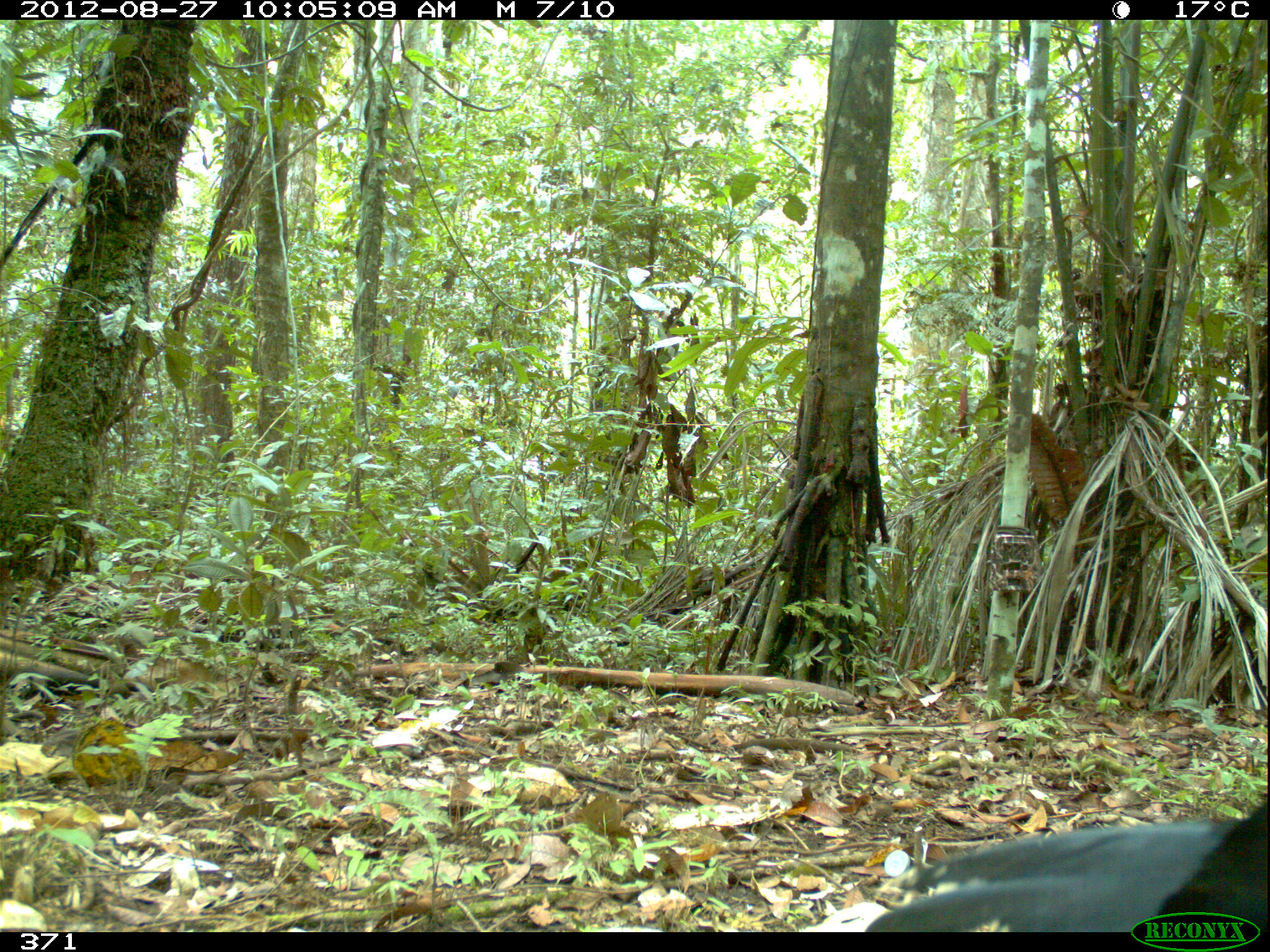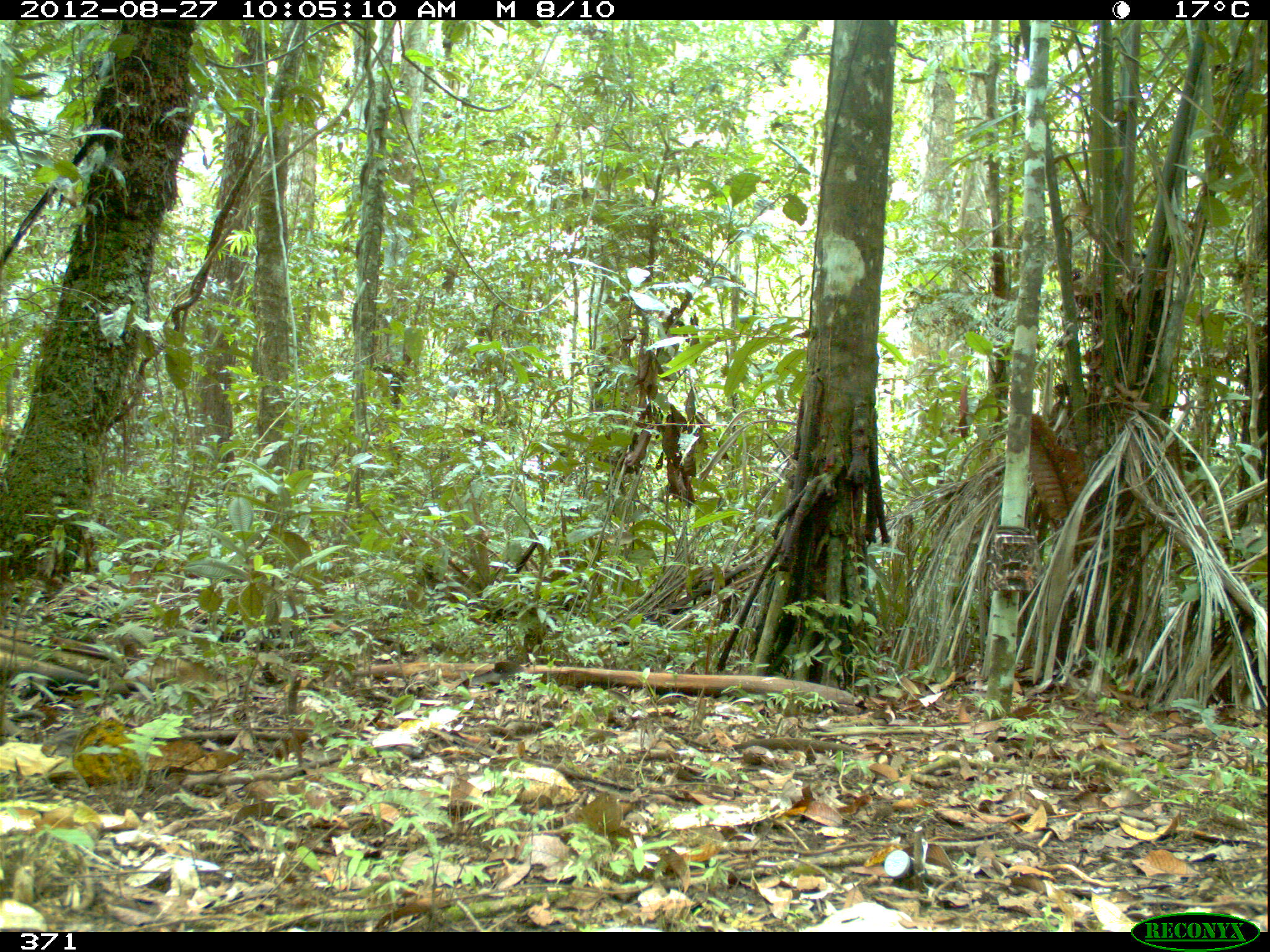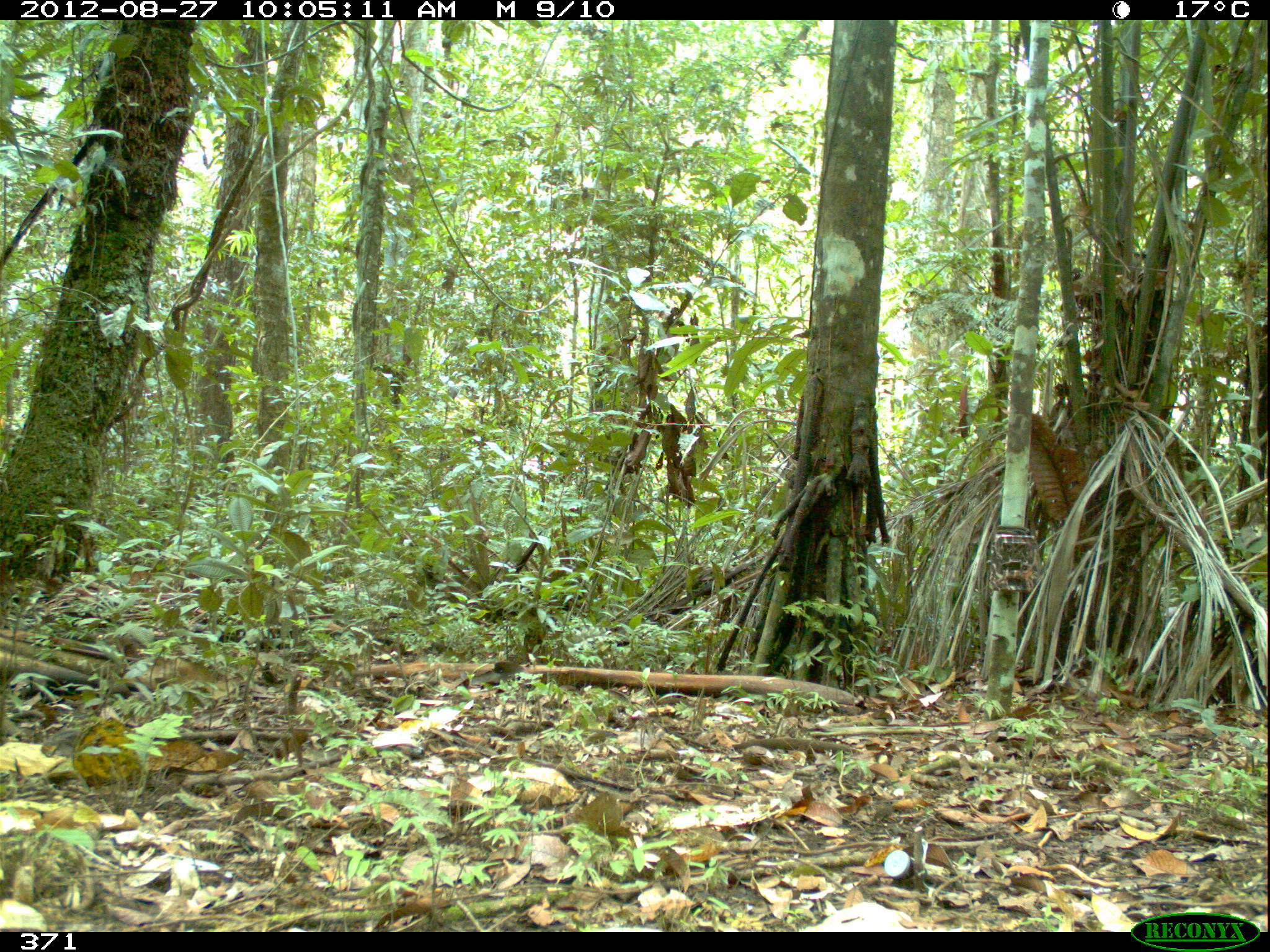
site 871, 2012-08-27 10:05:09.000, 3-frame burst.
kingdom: Animalia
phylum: Chordata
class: Aves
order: Galliformes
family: Cracidae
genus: Mitu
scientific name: Mitu tuberosum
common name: razor-billed curassow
Mitu tuberosum (razor-billed curassow).